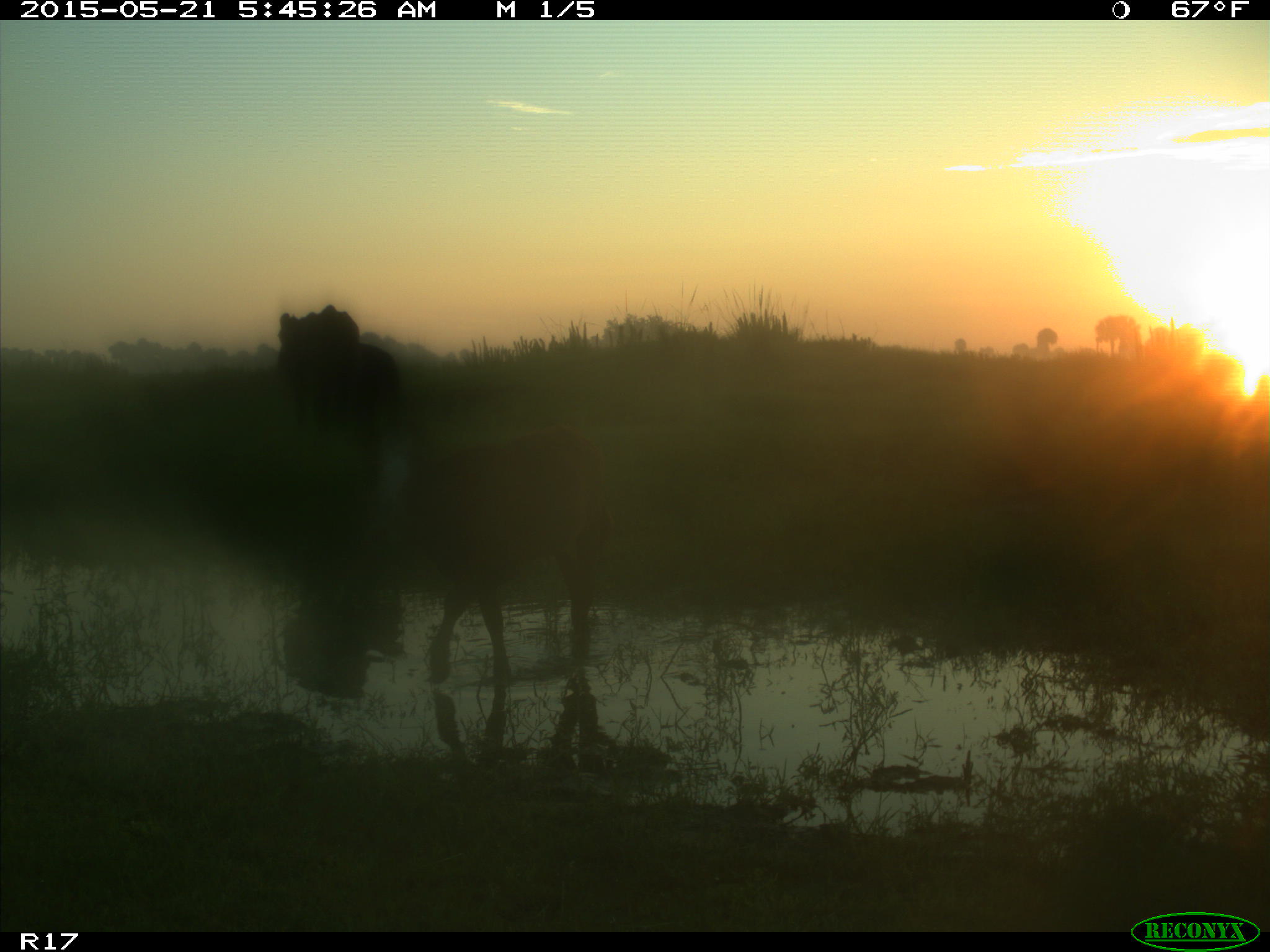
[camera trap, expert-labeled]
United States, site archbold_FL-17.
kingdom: Animalia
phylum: Chordata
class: Mammalia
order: Artiodactyla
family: Bovidae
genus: Bos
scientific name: Bos taurus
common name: domestic cow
Bos taurus (domestic cow).